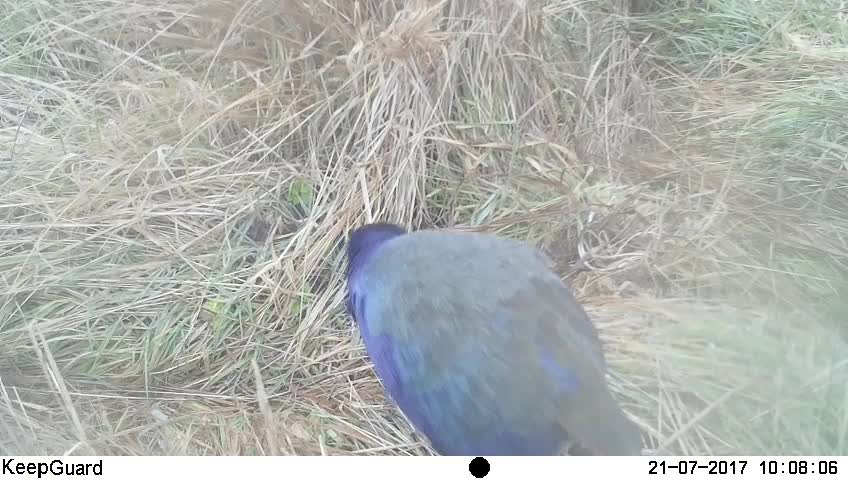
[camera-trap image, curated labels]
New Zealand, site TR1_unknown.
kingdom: Animalia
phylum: Chordata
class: Aves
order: Gruiformes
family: Rallidae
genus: Porphyrio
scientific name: Porphyrio mantelli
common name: takahe